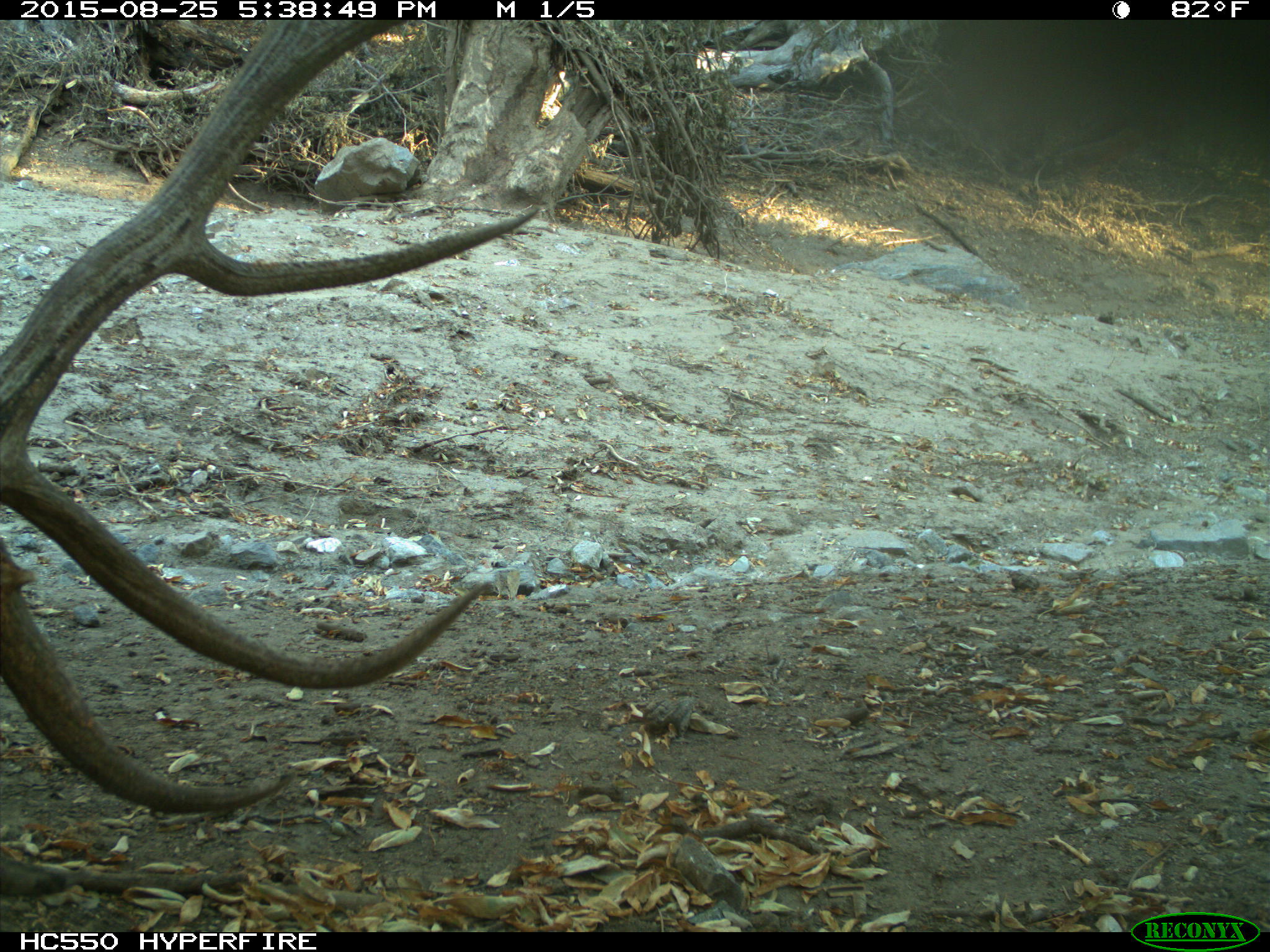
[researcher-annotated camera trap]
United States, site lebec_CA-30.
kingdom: Animalia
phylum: Chordata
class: Mammalia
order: Artiodactyla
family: Cervidae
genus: Cervus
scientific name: Cervus canadensis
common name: elk